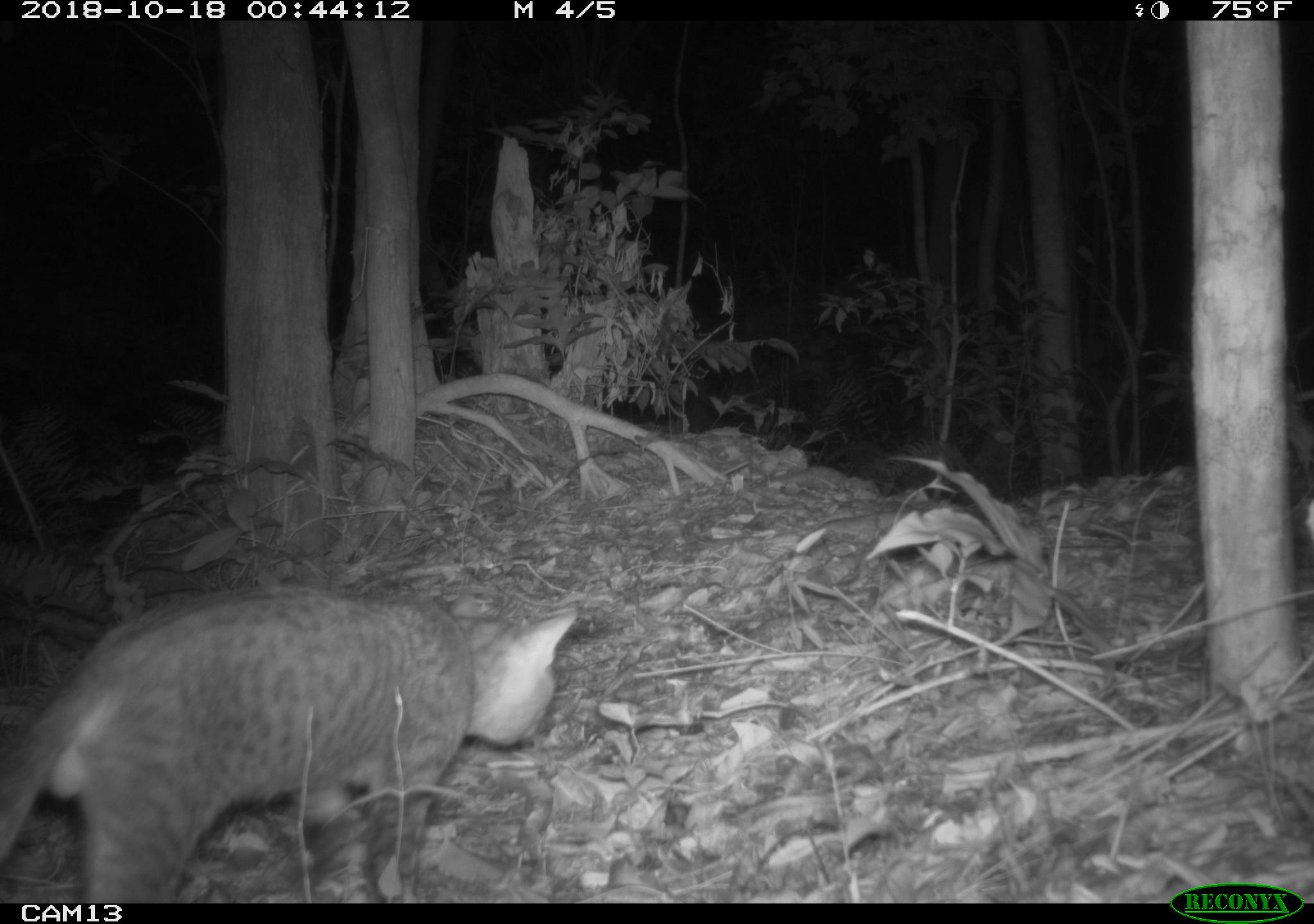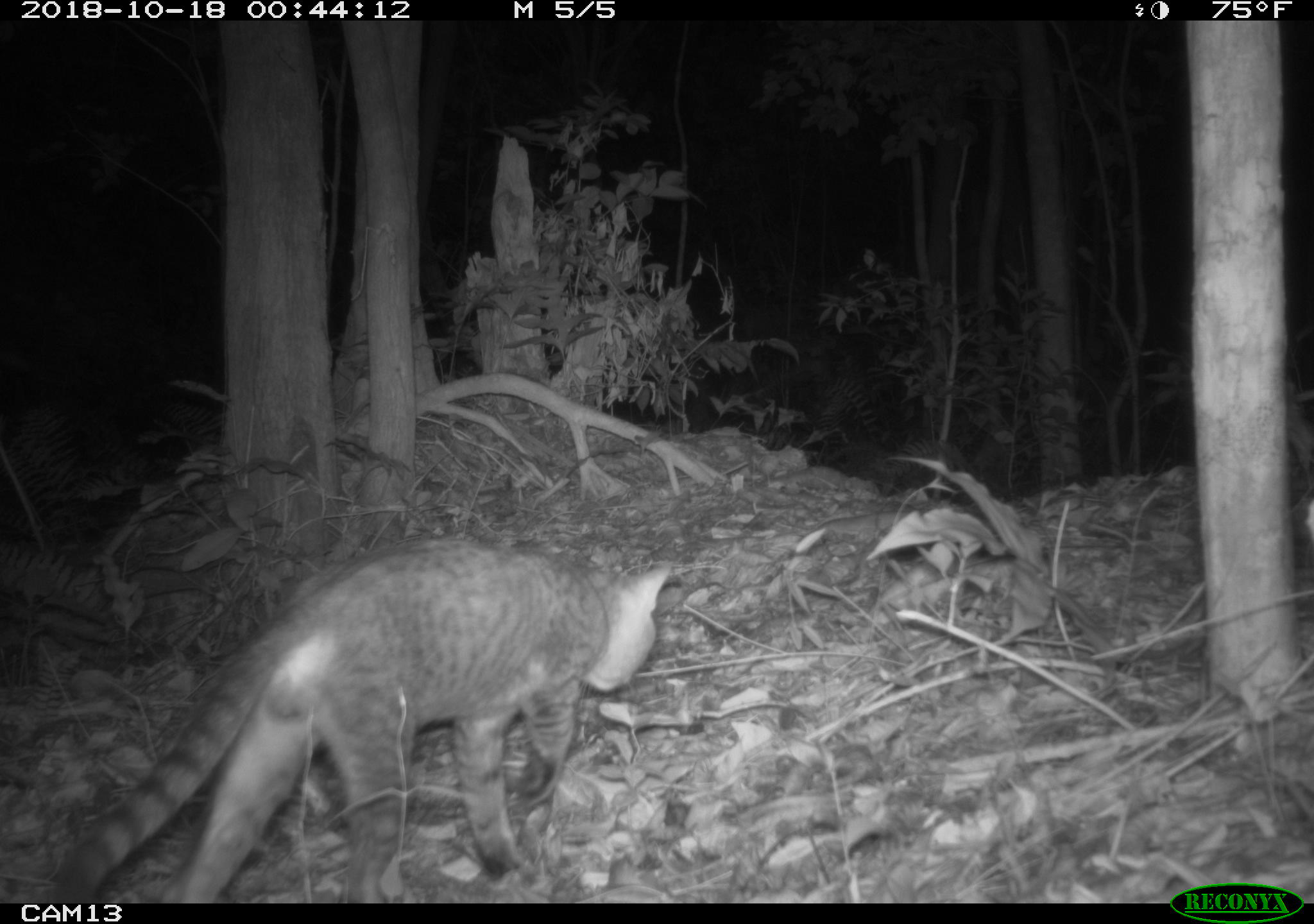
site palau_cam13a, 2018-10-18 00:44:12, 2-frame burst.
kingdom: Animalia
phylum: Chordata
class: Mammalia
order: Carnivora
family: Felidae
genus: Felis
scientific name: Felis catus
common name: cat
Cat (Felis catus).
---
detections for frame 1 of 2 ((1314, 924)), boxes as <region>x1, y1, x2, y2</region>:
cat: <region>0, 583, 576, 904</region>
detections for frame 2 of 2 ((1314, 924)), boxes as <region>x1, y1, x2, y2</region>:
cat: <region>44, 534, 672, 907</region>